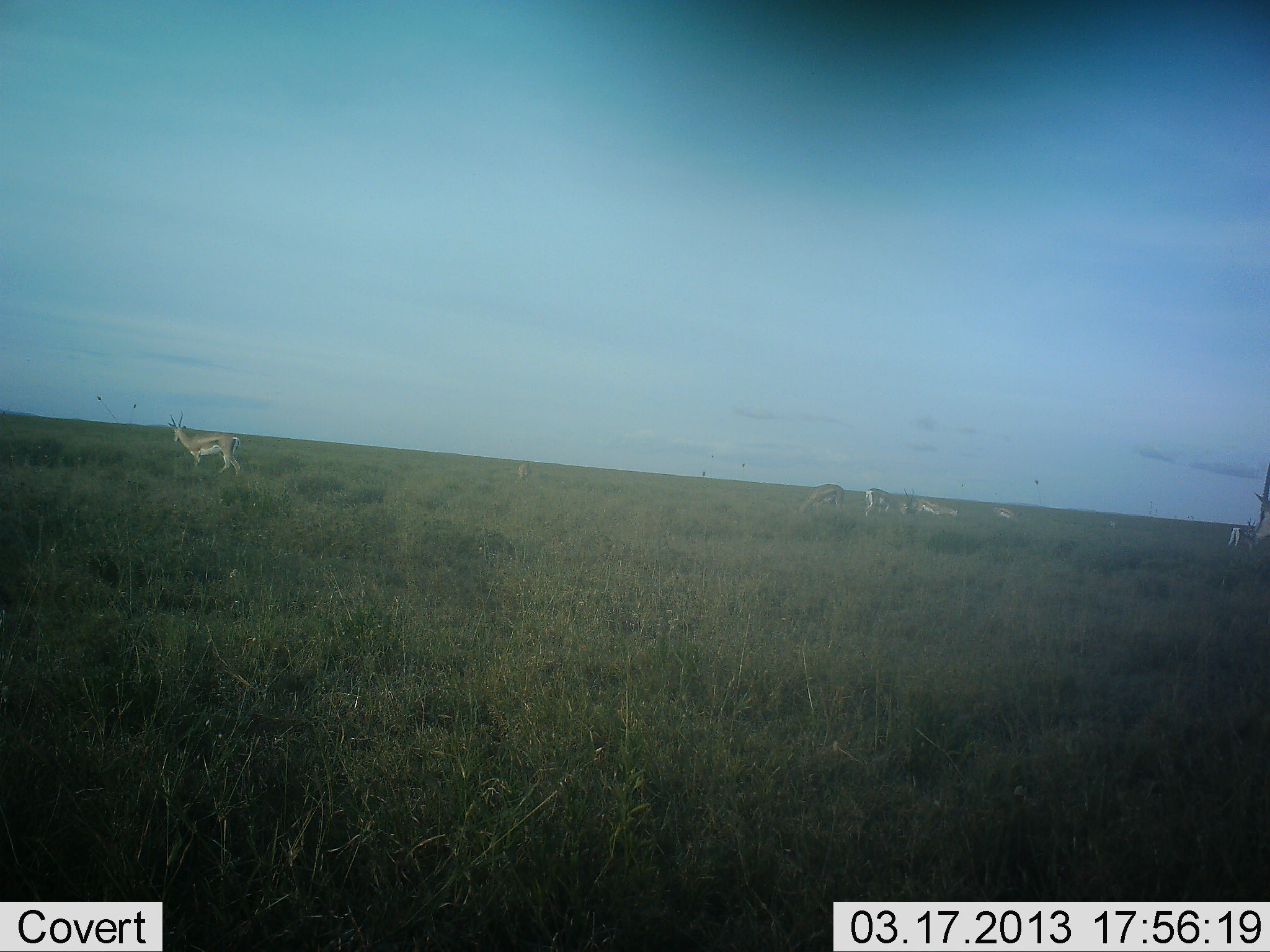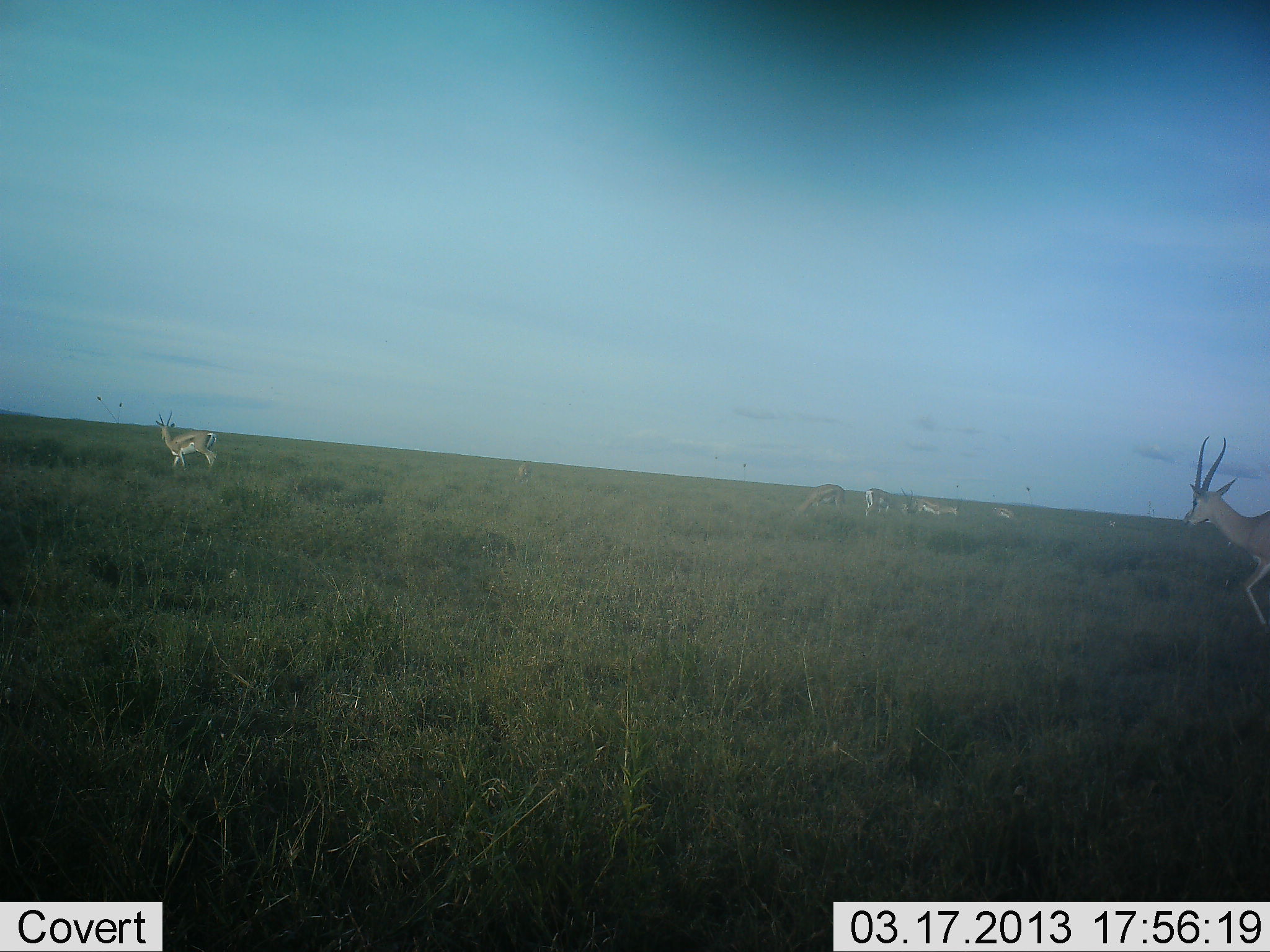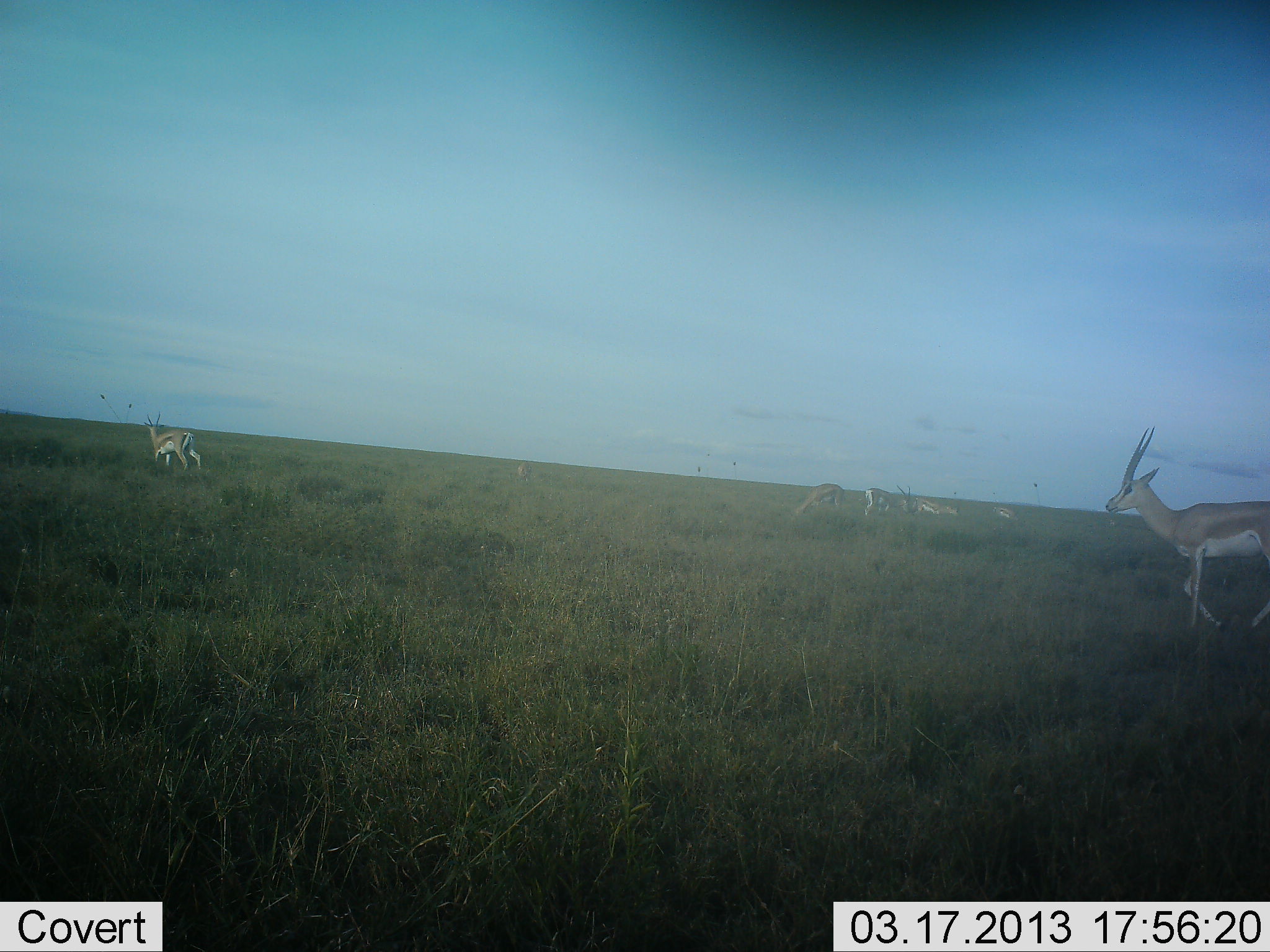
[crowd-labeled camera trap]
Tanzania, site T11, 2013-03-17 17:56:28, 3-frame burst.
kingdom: Animalia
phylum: Chordata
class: Mammalia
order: Artiodactyla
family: Bovidae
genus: Nanger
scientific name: Nanger granti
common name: grant's gazelle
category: gazellegrants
Gazellegrants (grant's gazelle) (Nanger granti), count 7. Behavior (volunteer vote fractions): standing 44%, resting 12%, moving 88%, interacting 0%. Young present (vote fraction): 0%. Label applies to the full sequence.